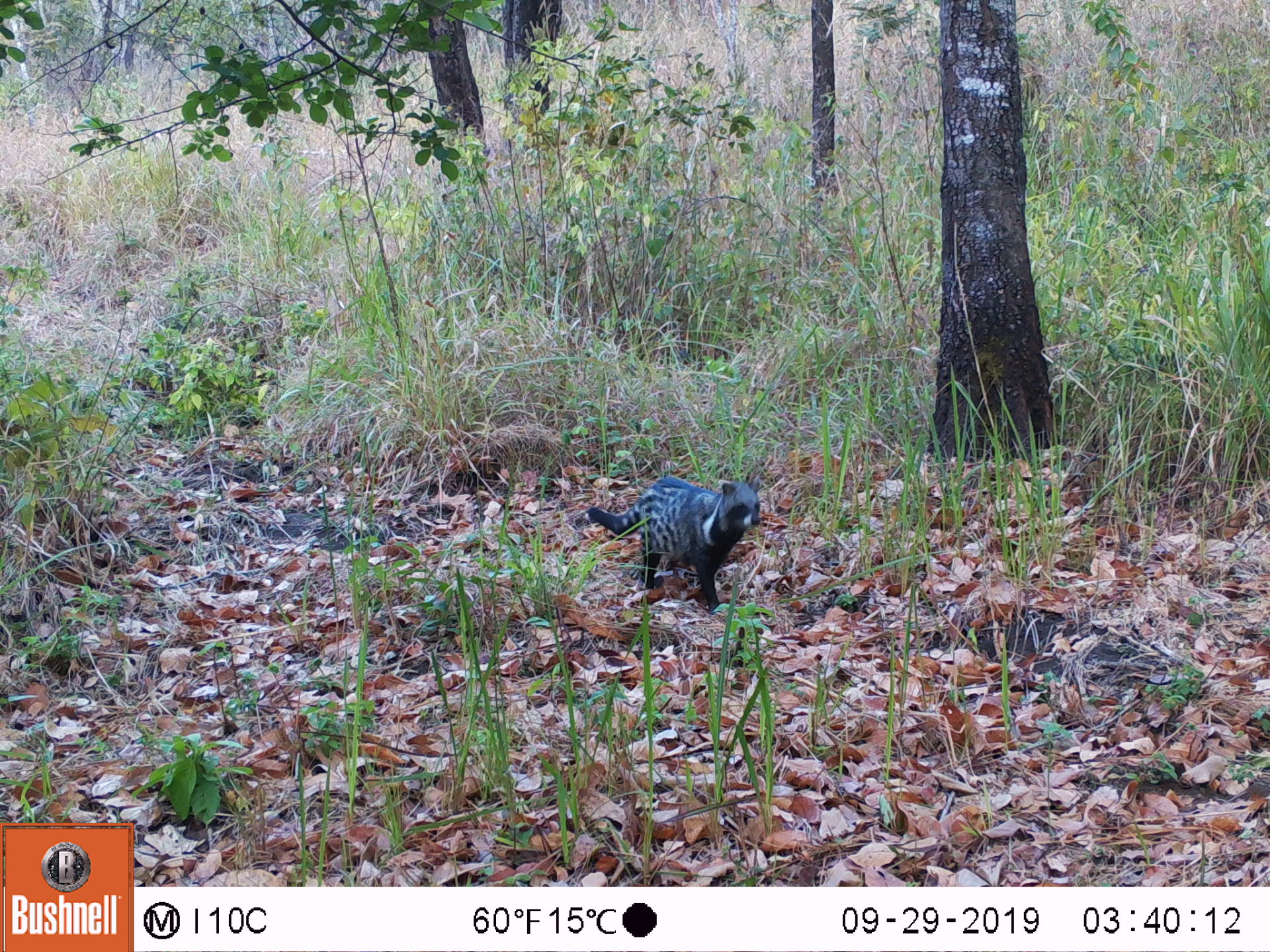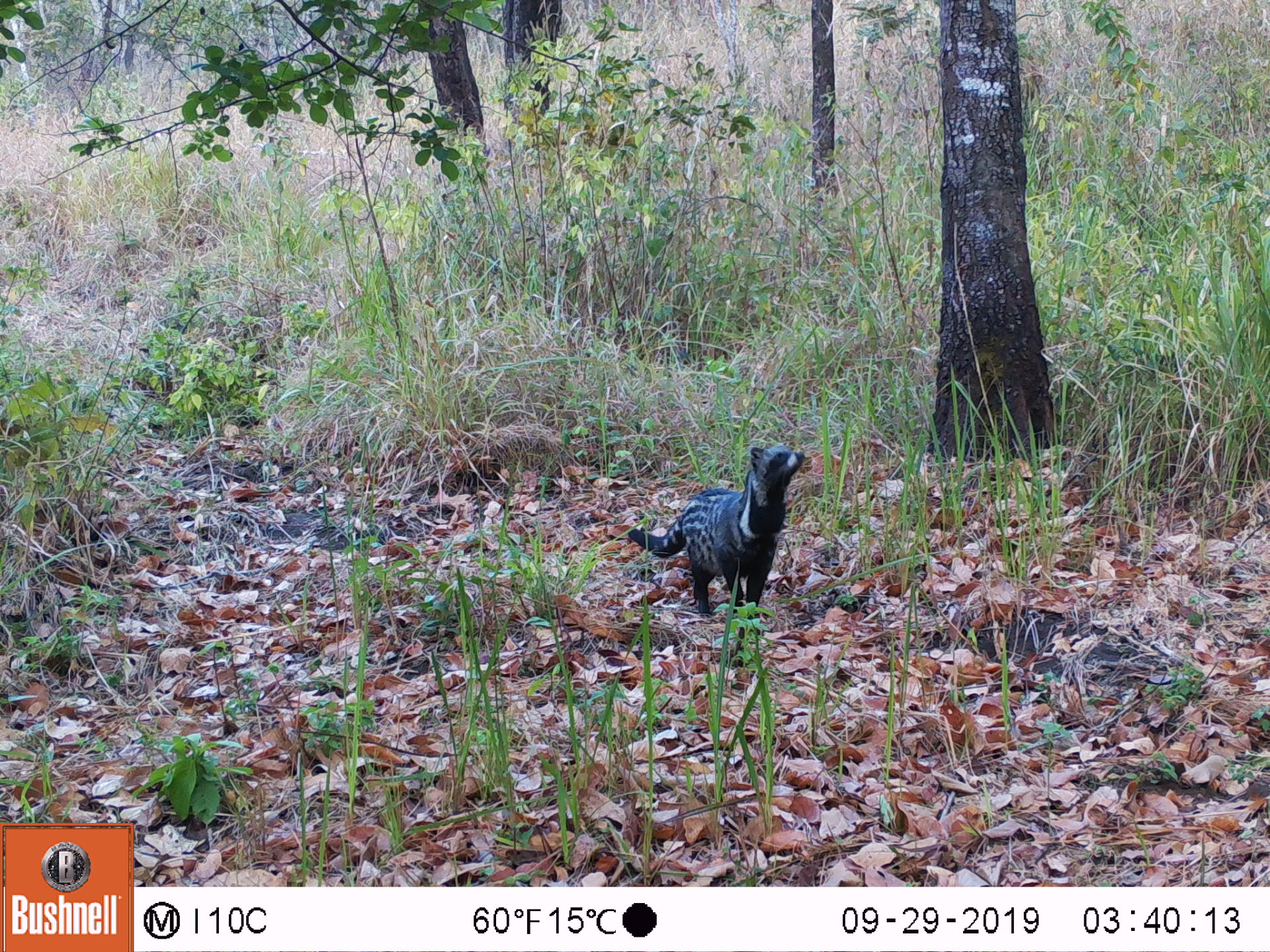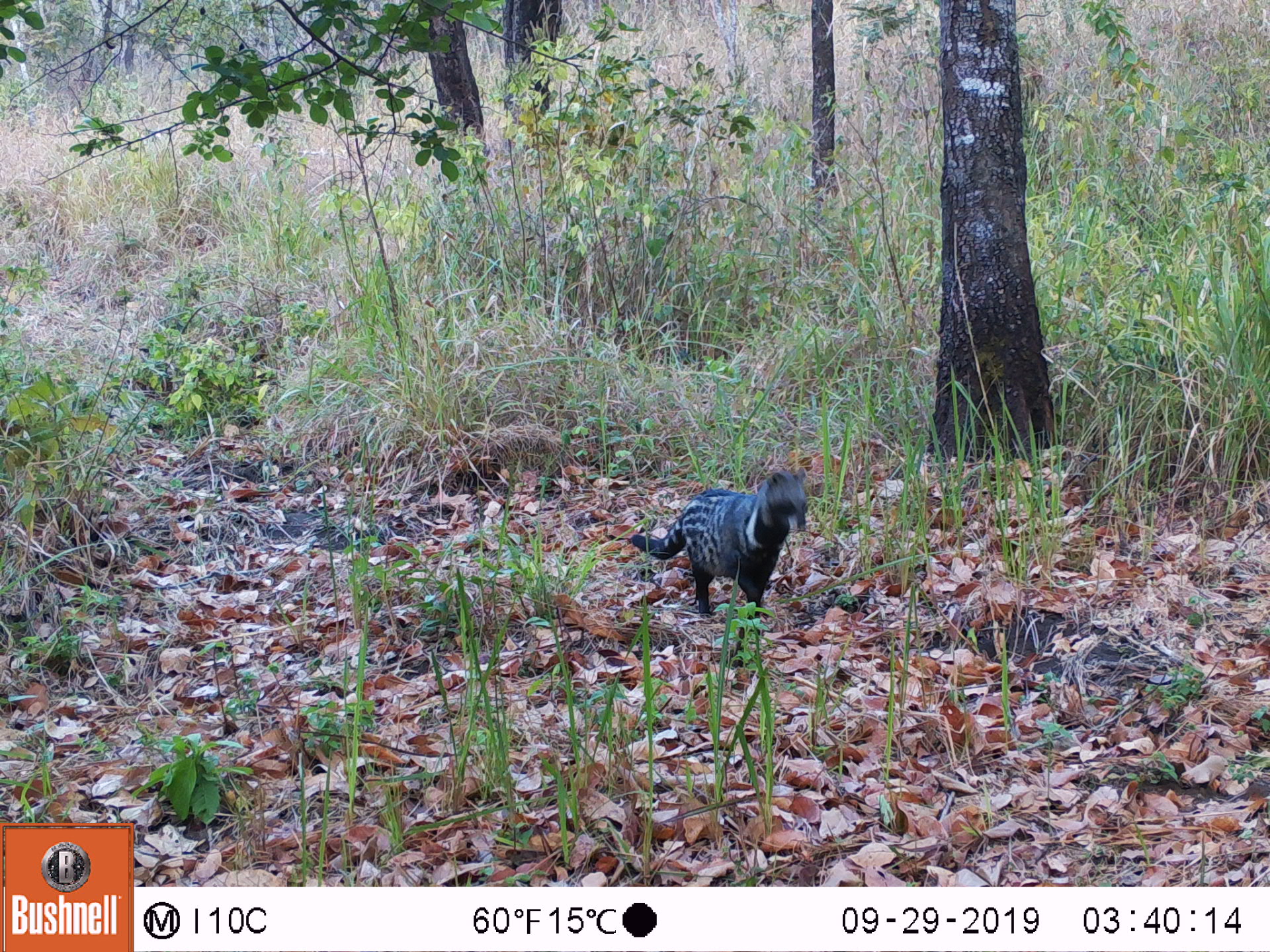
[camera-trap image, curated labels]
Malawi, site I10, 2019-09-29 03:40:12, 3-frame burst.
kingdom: Animalia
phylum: Chordata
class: Mammalia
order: Carnivora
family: Viverridae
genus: Civettictis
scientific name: Civettictis civetta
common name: african civet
African civet (Civettictis civetta), count 1.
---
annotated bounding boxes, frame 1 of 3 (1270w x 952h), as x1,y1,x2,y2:
african civet: 584,472,761,611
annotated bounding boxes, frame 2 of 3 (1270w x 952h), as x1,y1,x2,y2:
african civet: 626,444,810,619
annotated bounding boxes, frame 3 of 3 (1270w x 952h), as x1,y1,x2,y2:
african civet: 626,464,815,617